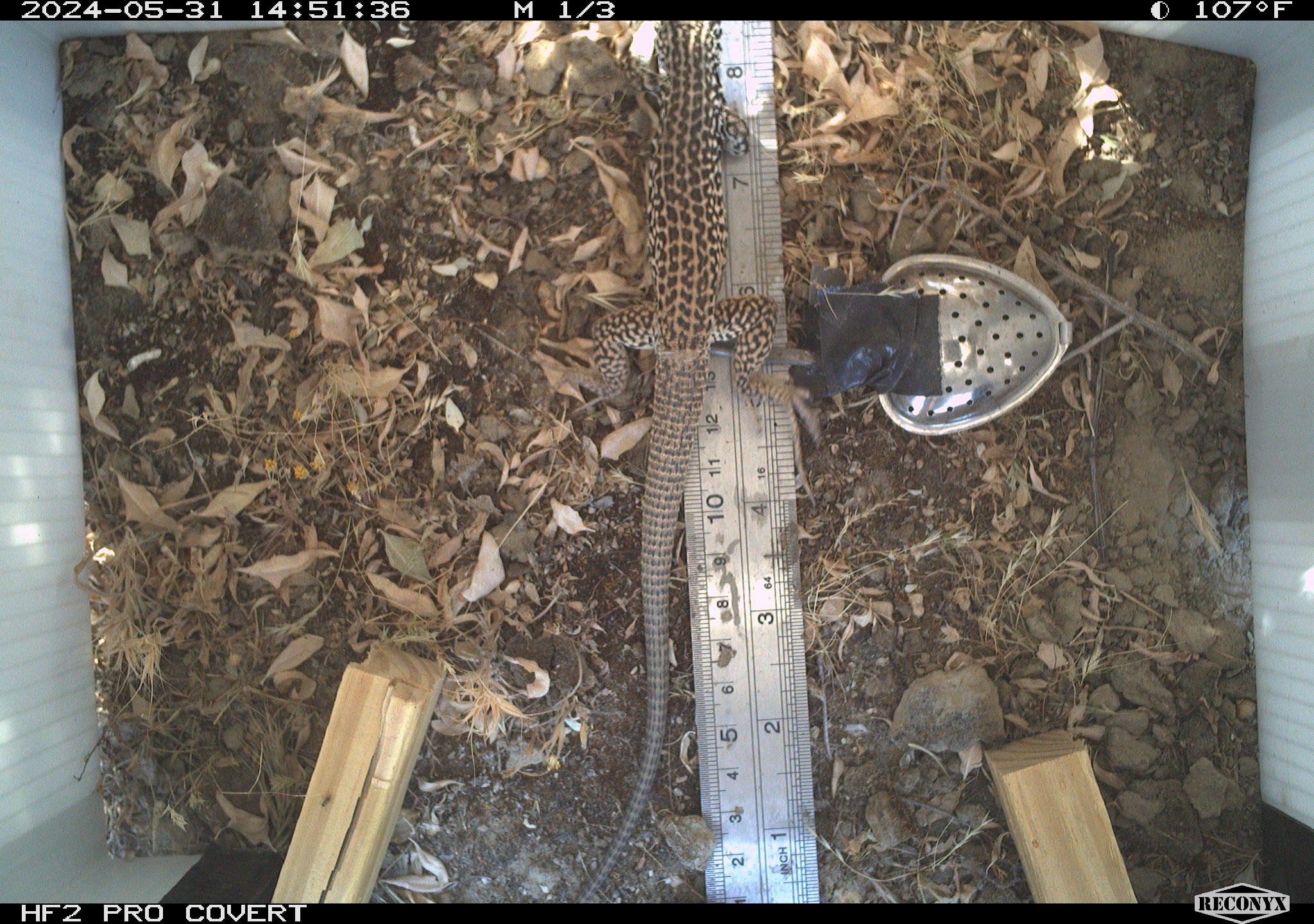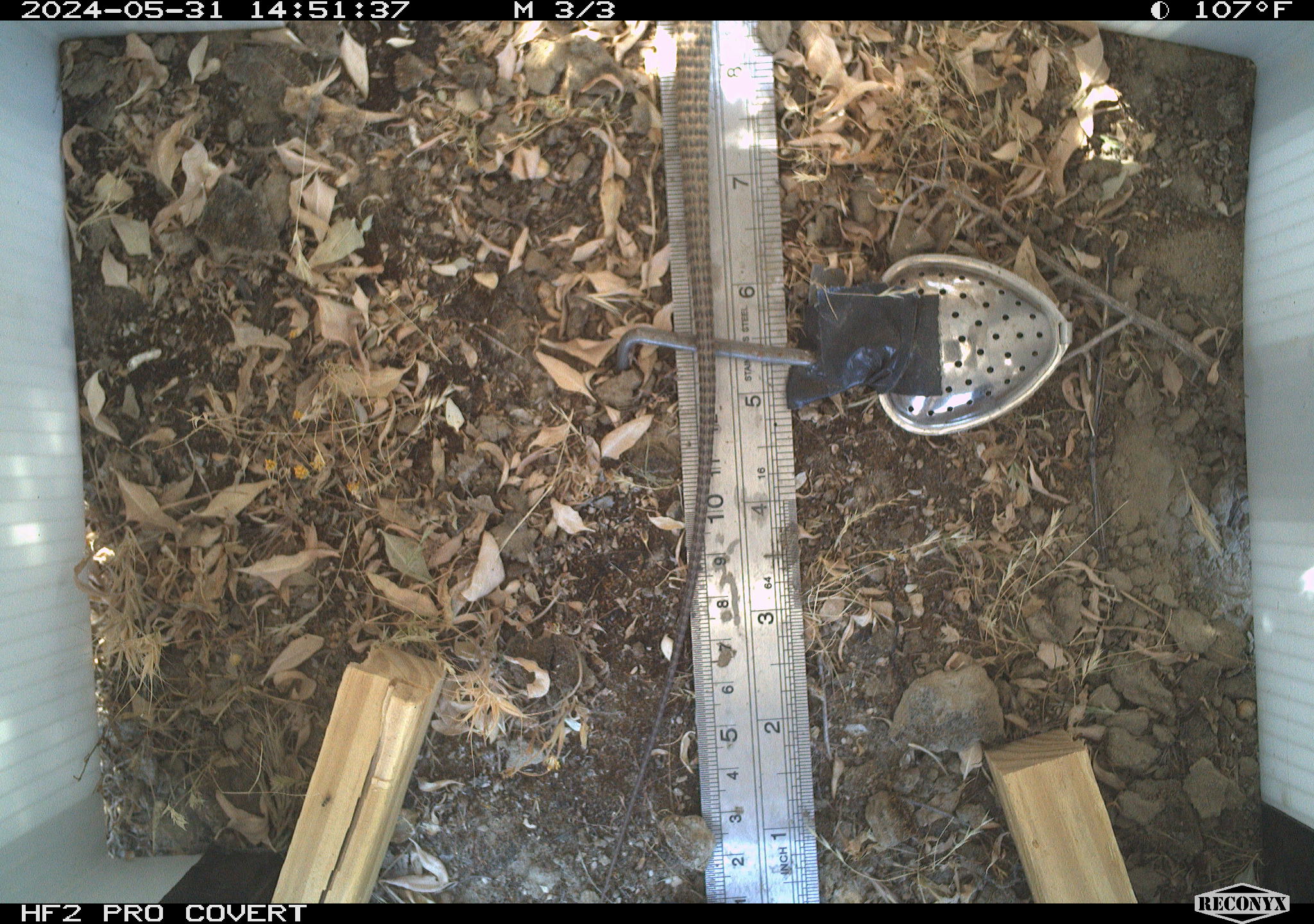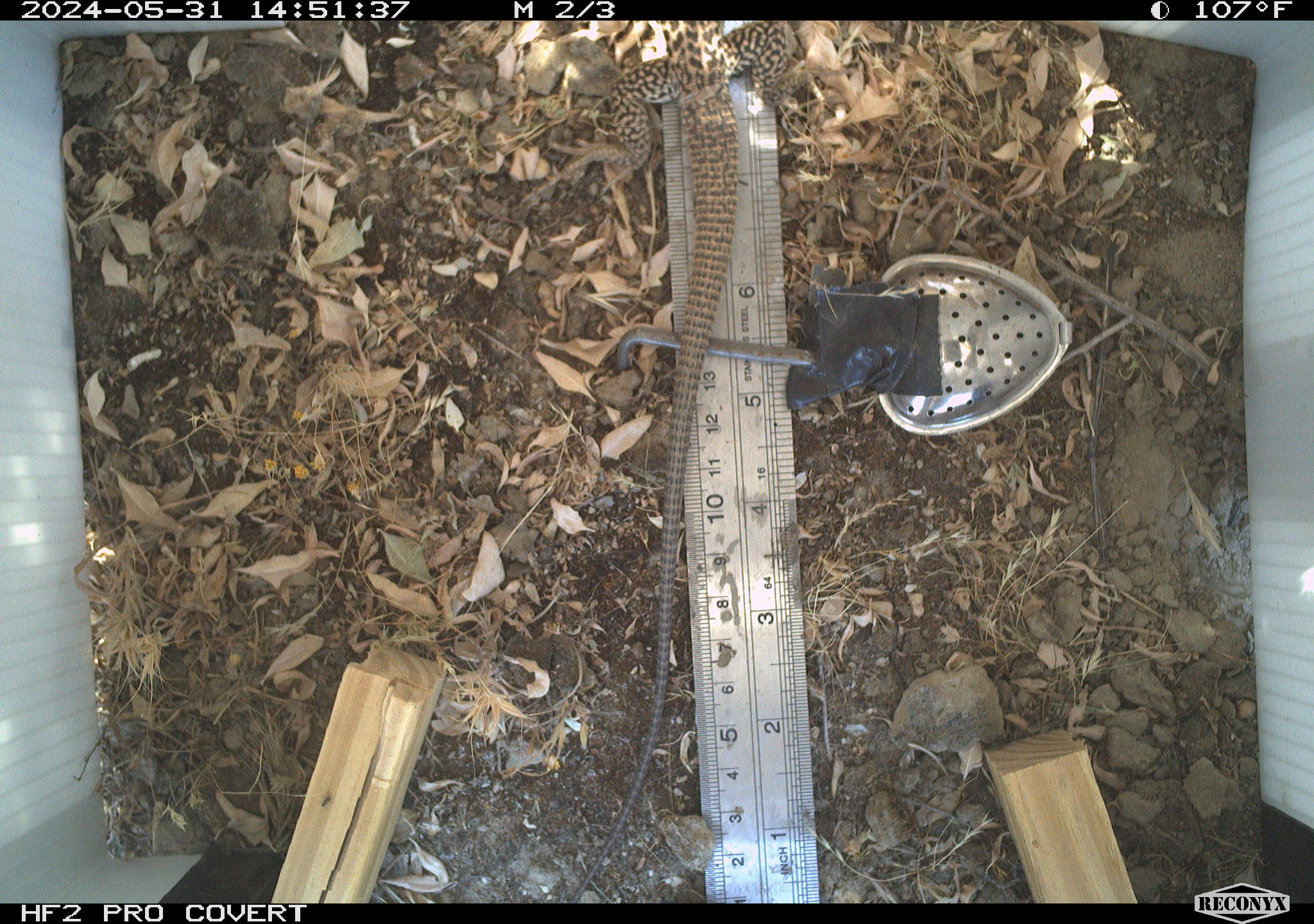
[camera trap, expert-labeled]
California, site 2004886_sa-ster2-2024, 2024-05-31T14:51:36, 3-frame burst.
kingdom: Animalia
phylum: Chordata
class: Reptilia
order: Squamata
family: Teiidae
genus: Aspidoscelis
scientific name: Aspidoscelis tigris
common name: western whiptail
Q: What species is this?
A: Western whiptail (Aspidoscelis tigris).